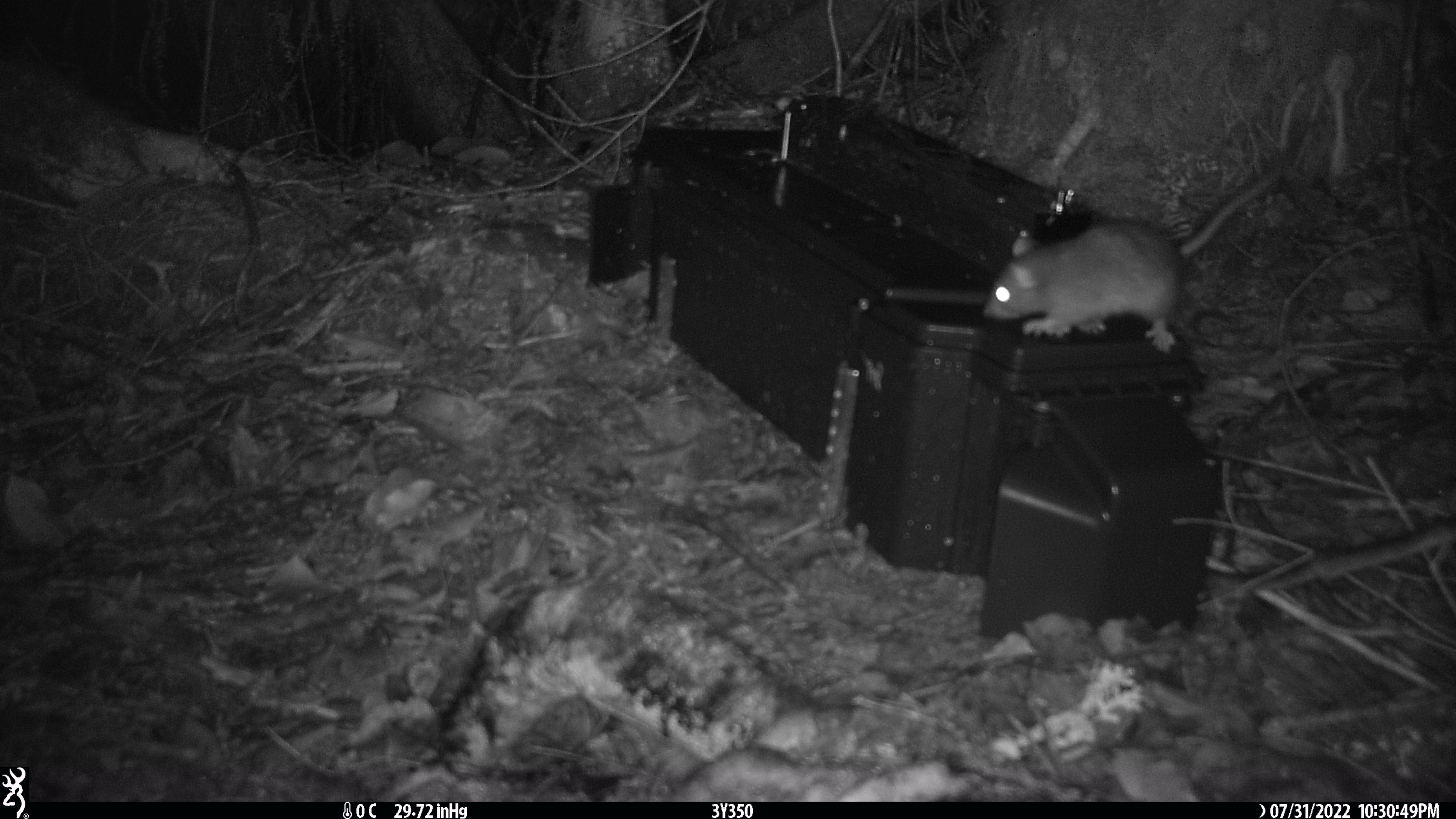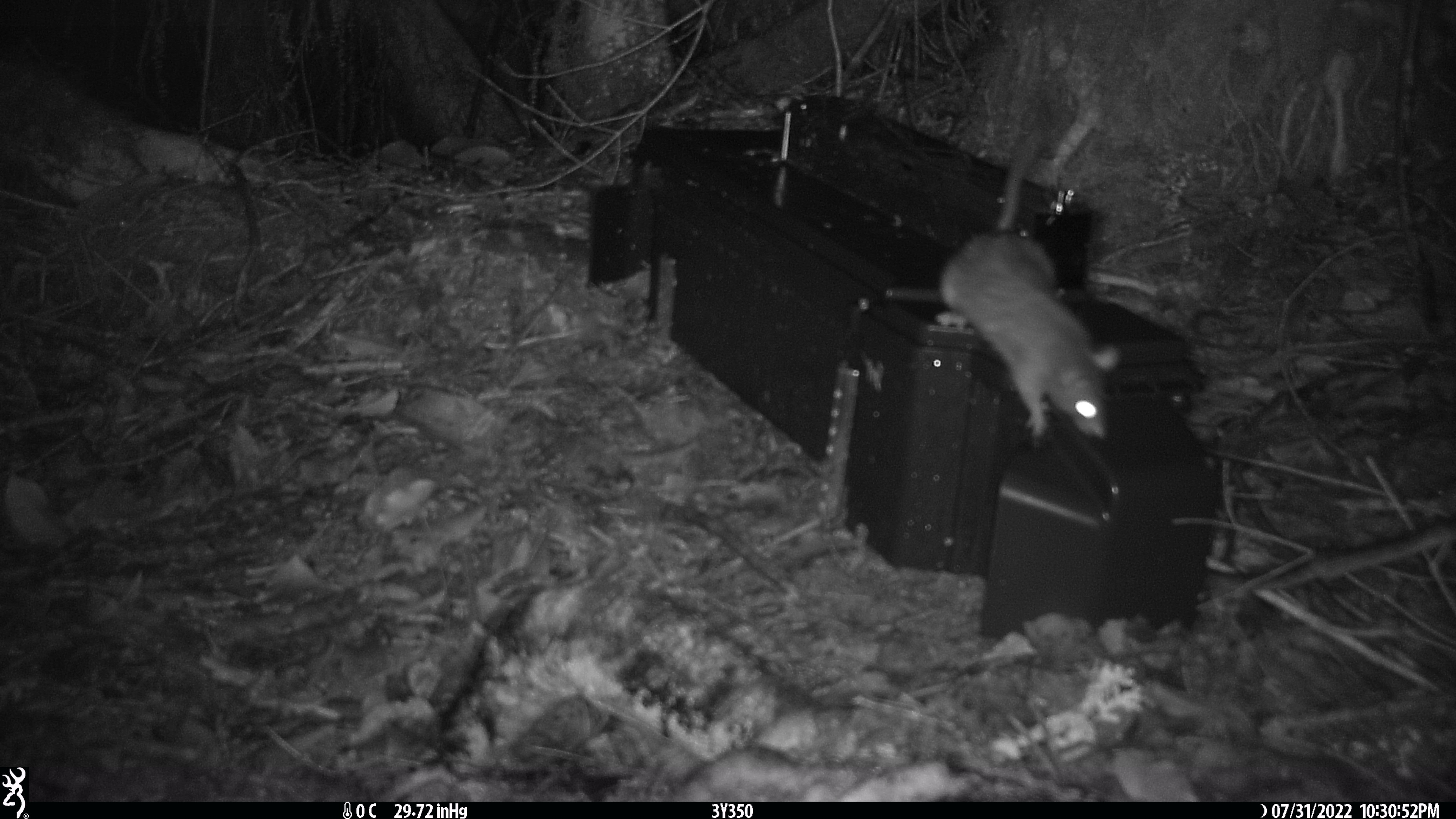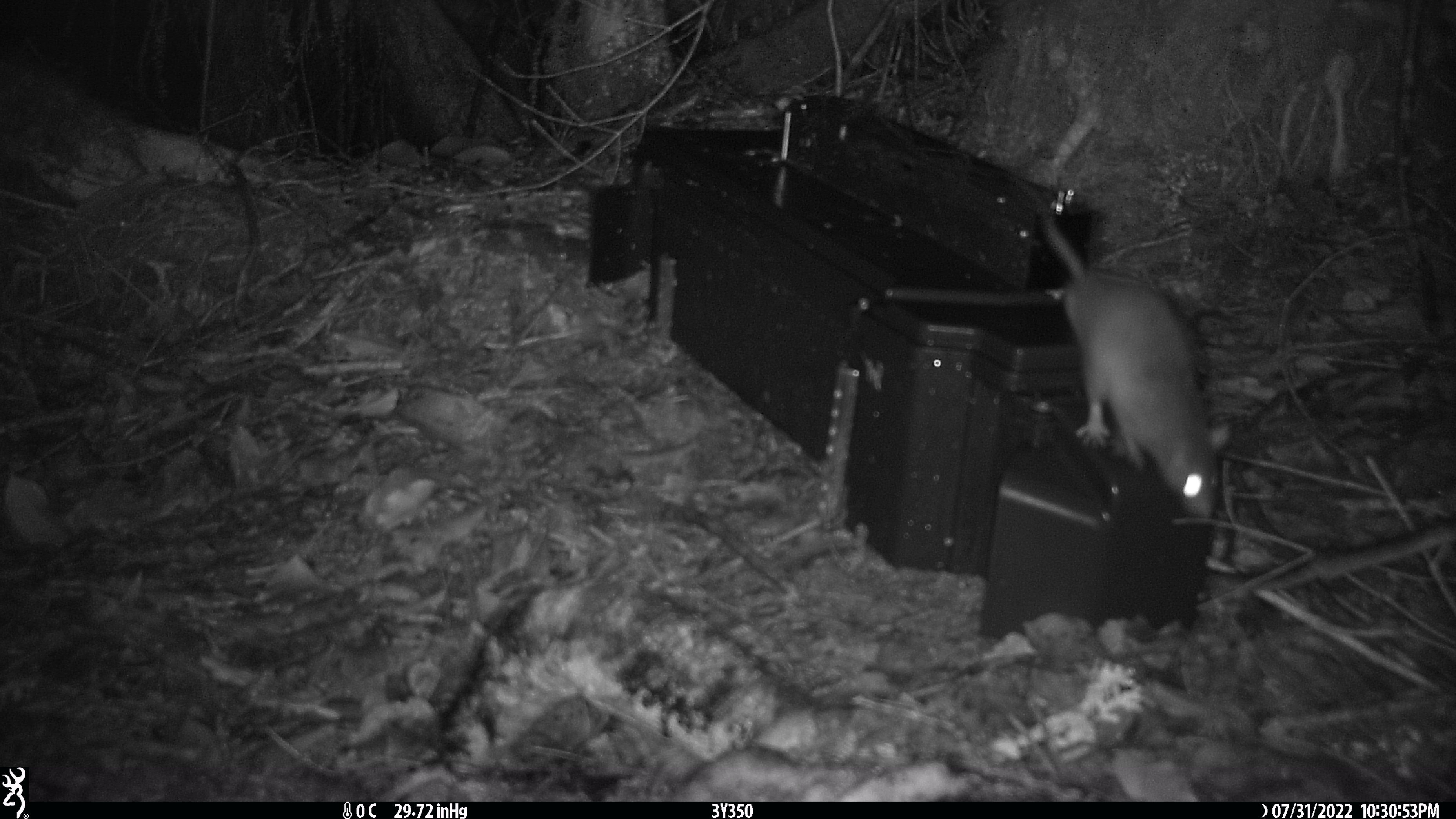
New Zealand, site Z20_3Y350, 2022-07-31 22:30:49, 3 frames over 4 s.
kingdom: Animalia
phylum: Chordata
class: Mammalia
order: Rodentia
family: Muridae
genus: Rattus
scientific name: Rattus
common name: rat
Rat (Rattus).